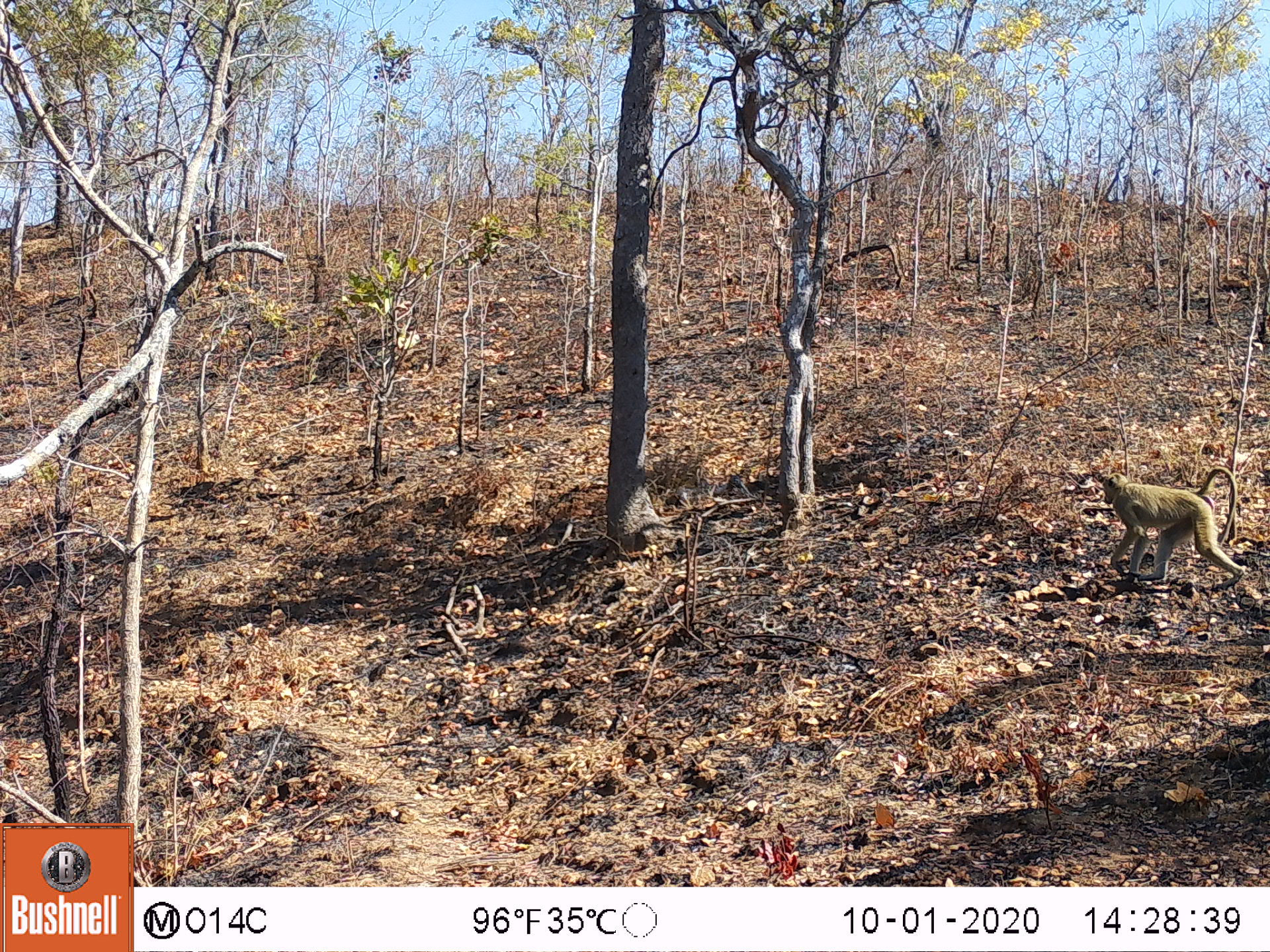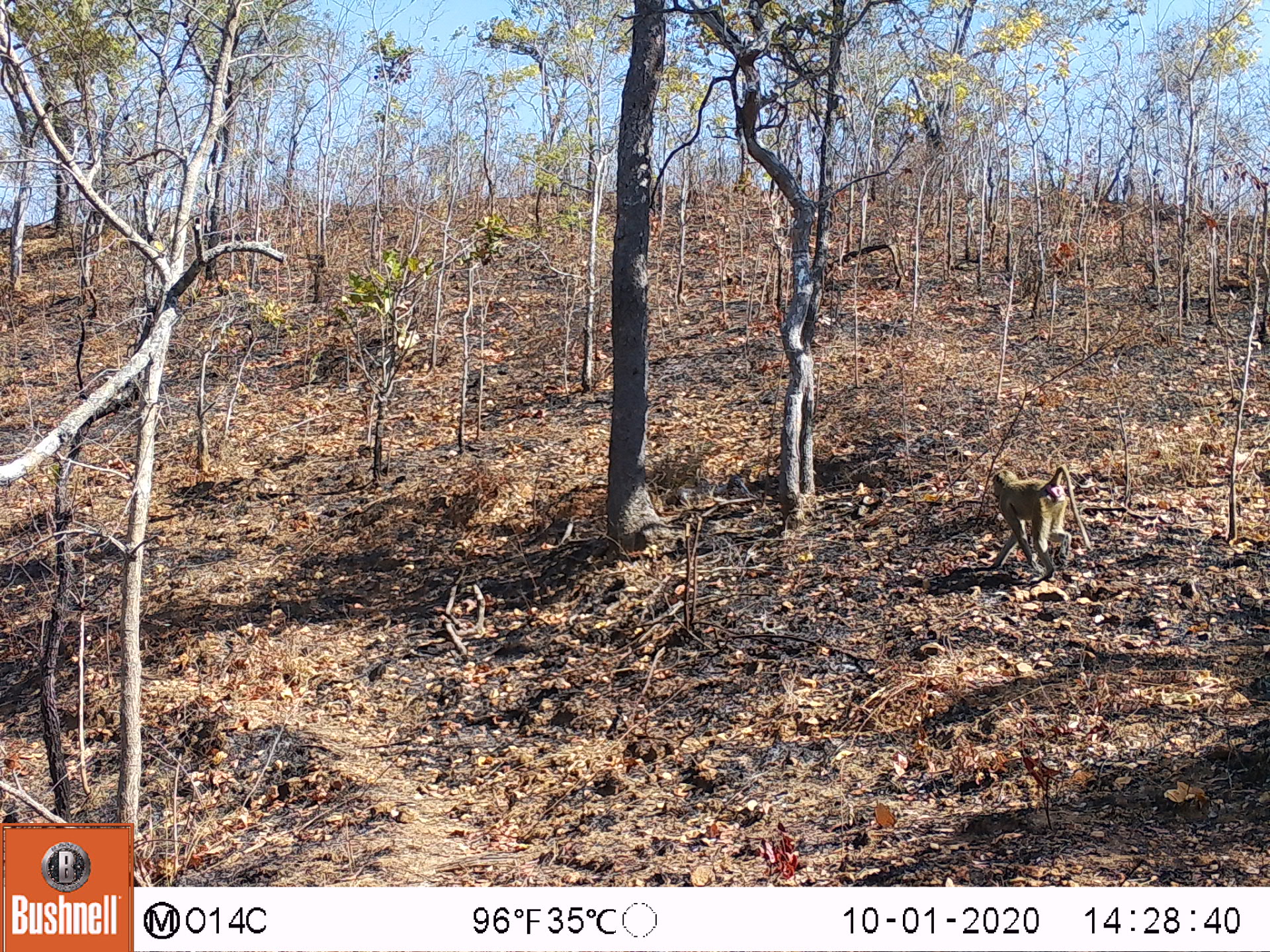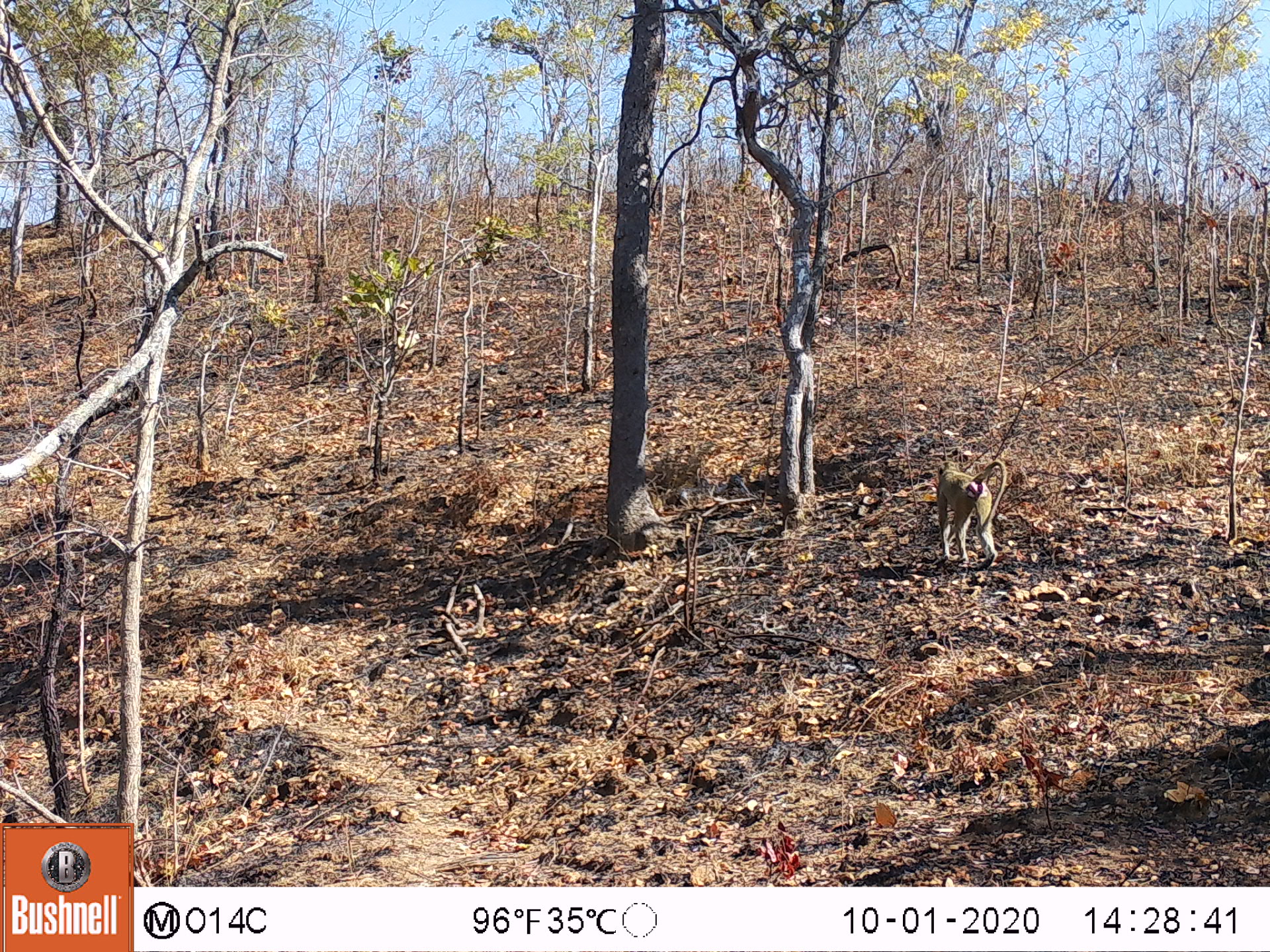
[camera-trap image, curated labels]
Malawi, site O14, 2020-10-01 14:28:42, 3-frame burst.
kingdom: Animalia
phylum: Chordata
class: Mammalia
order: Primates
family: Cercopithecidae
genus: Papio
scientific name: Papio cynocephalus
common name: yellow baboon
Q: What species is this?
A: Yellow baboon (Papio cynocephalus).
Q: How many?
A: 1.